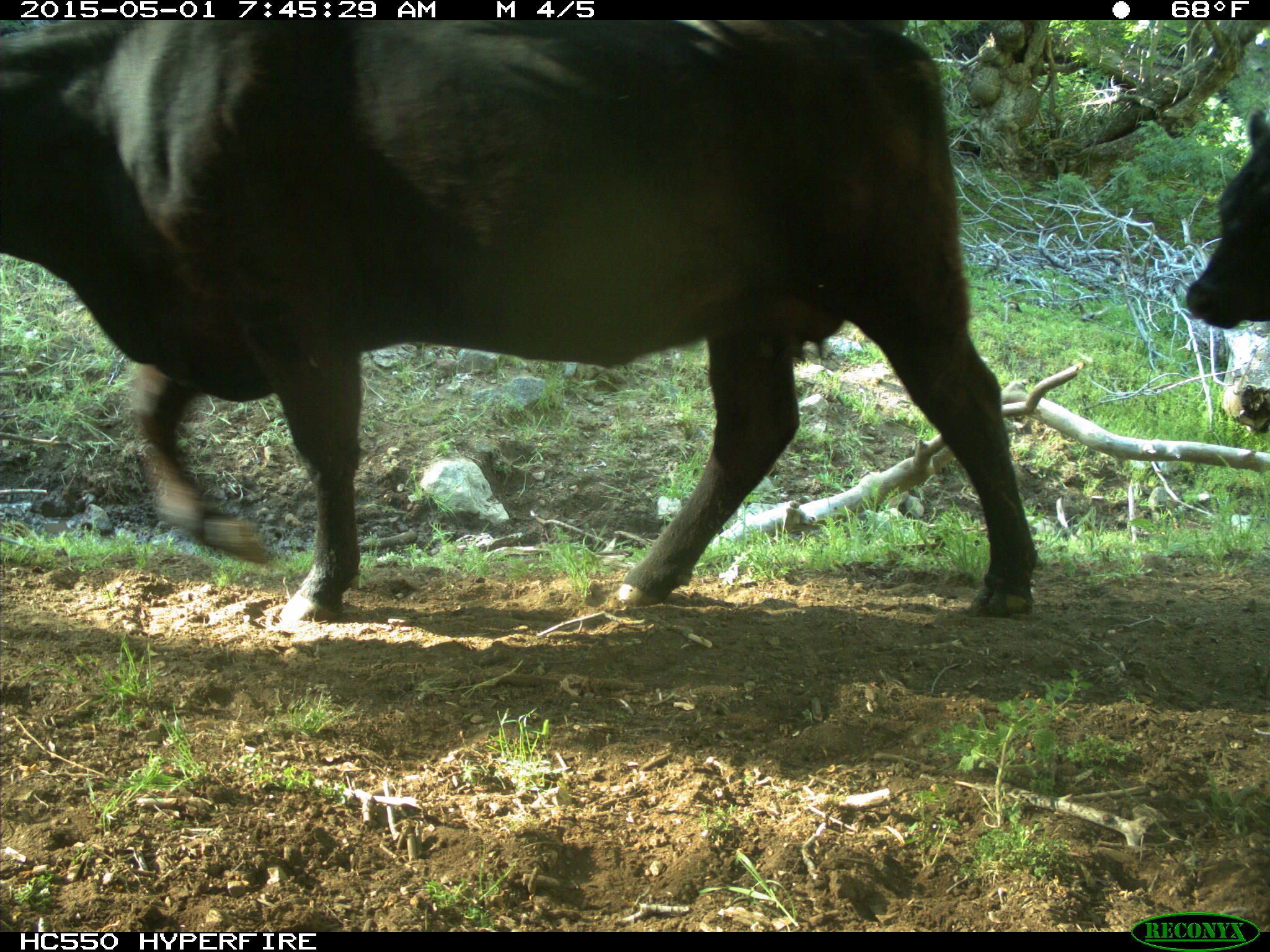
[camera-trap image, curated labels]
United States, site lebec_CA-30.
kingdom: Animalia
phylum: Chordata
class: Mammalia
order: Artiodactyla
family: Bovidae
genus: Bos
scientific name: Bos taurus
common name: domestic cow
Bos taurus (domestic cow).